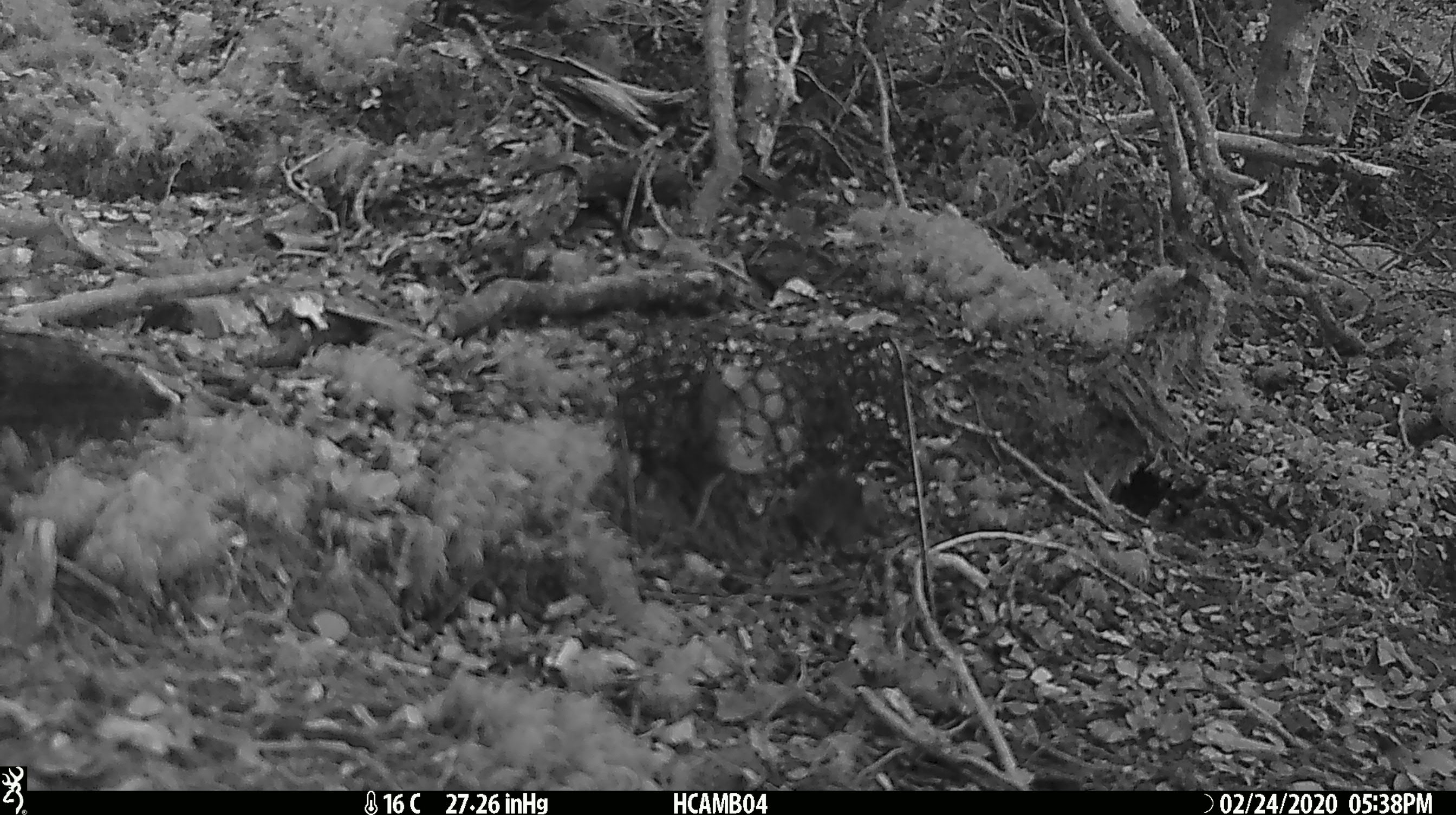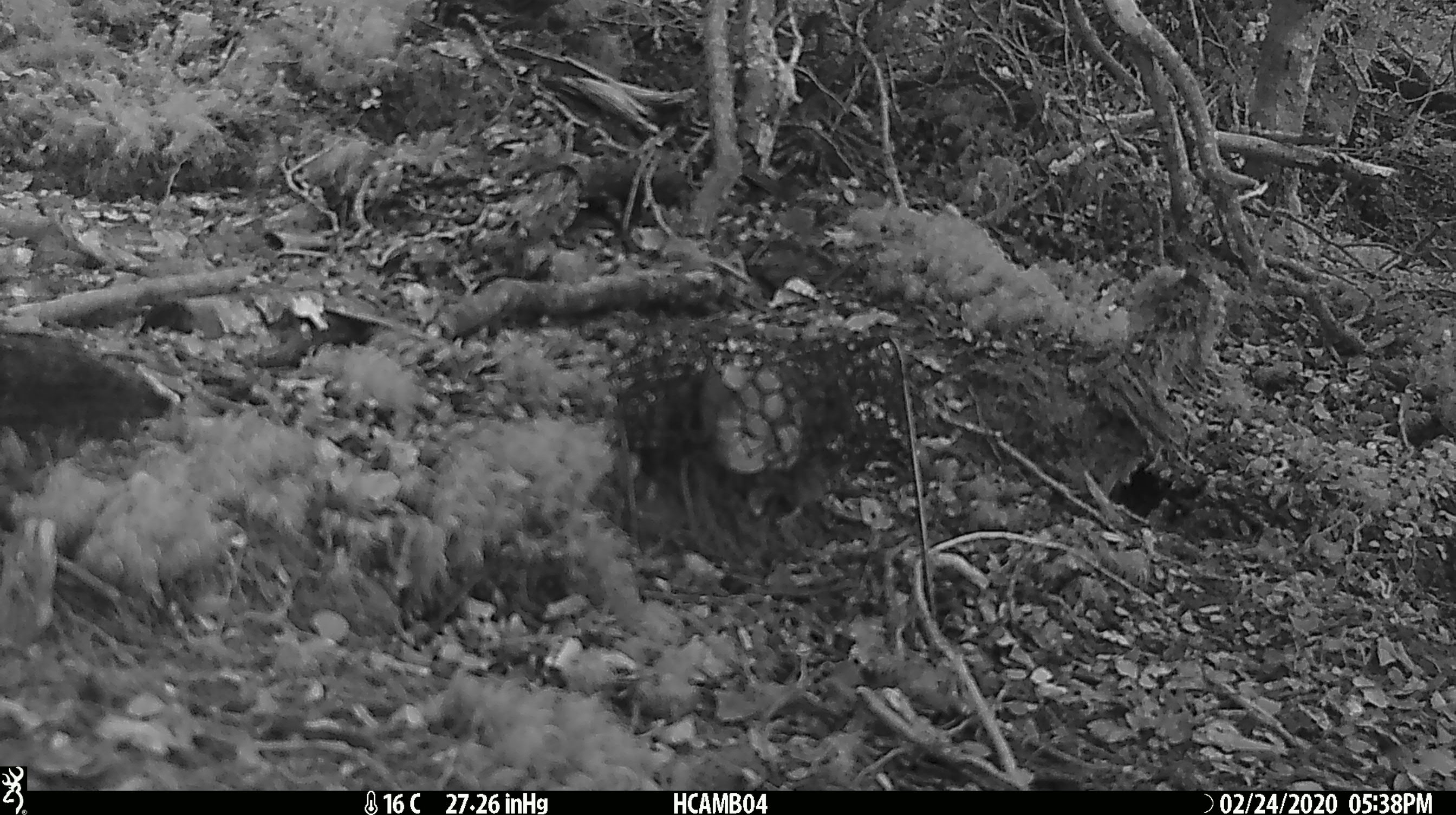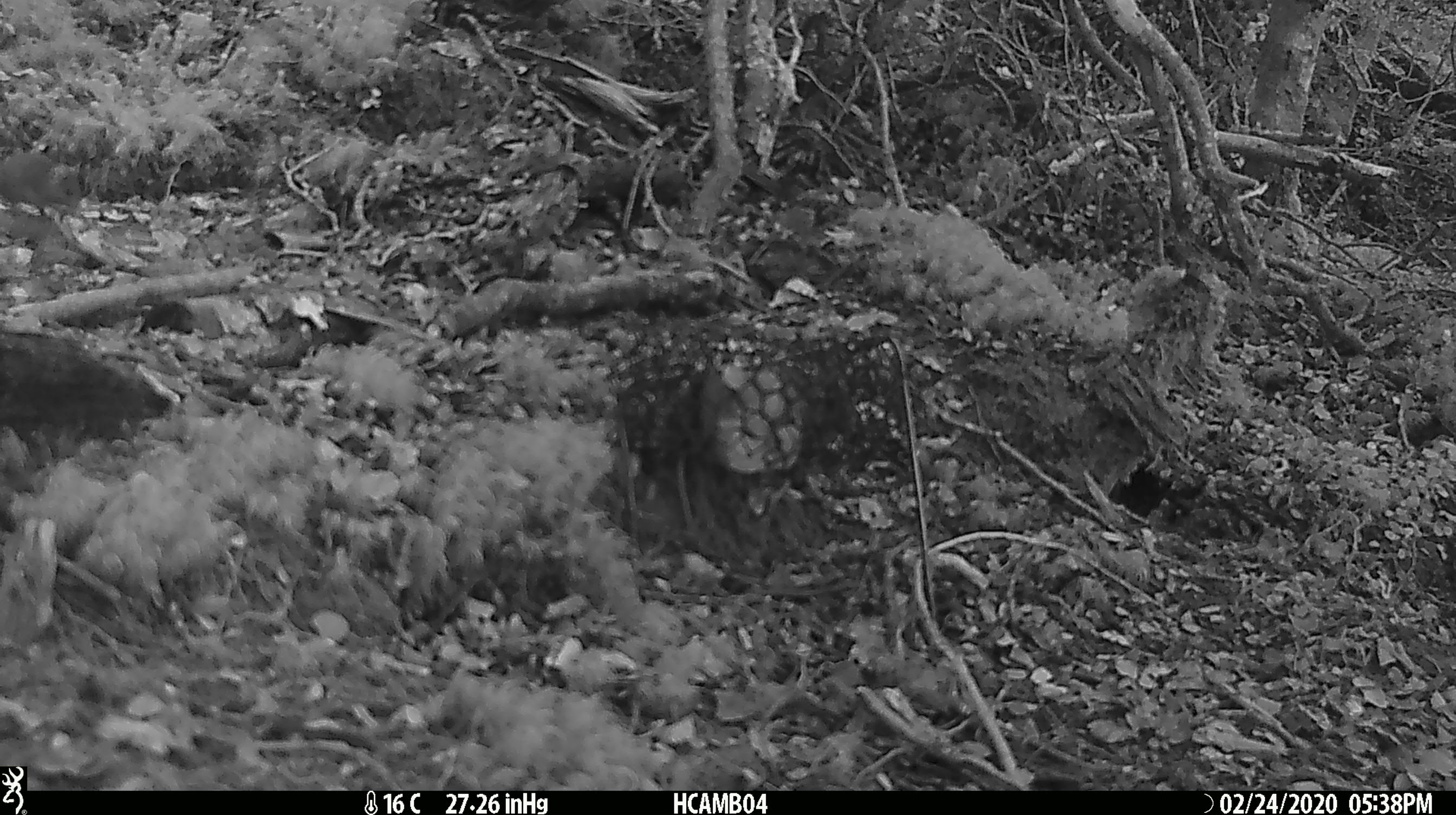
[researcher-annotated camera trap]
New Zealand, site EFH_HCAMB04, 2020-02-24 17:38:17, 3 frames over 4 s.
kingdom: Animalia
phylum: Chordata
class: Mammalia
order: Rodentia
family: Muridae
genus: Mus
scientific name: Mus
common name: mouse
Mouse (Mus).